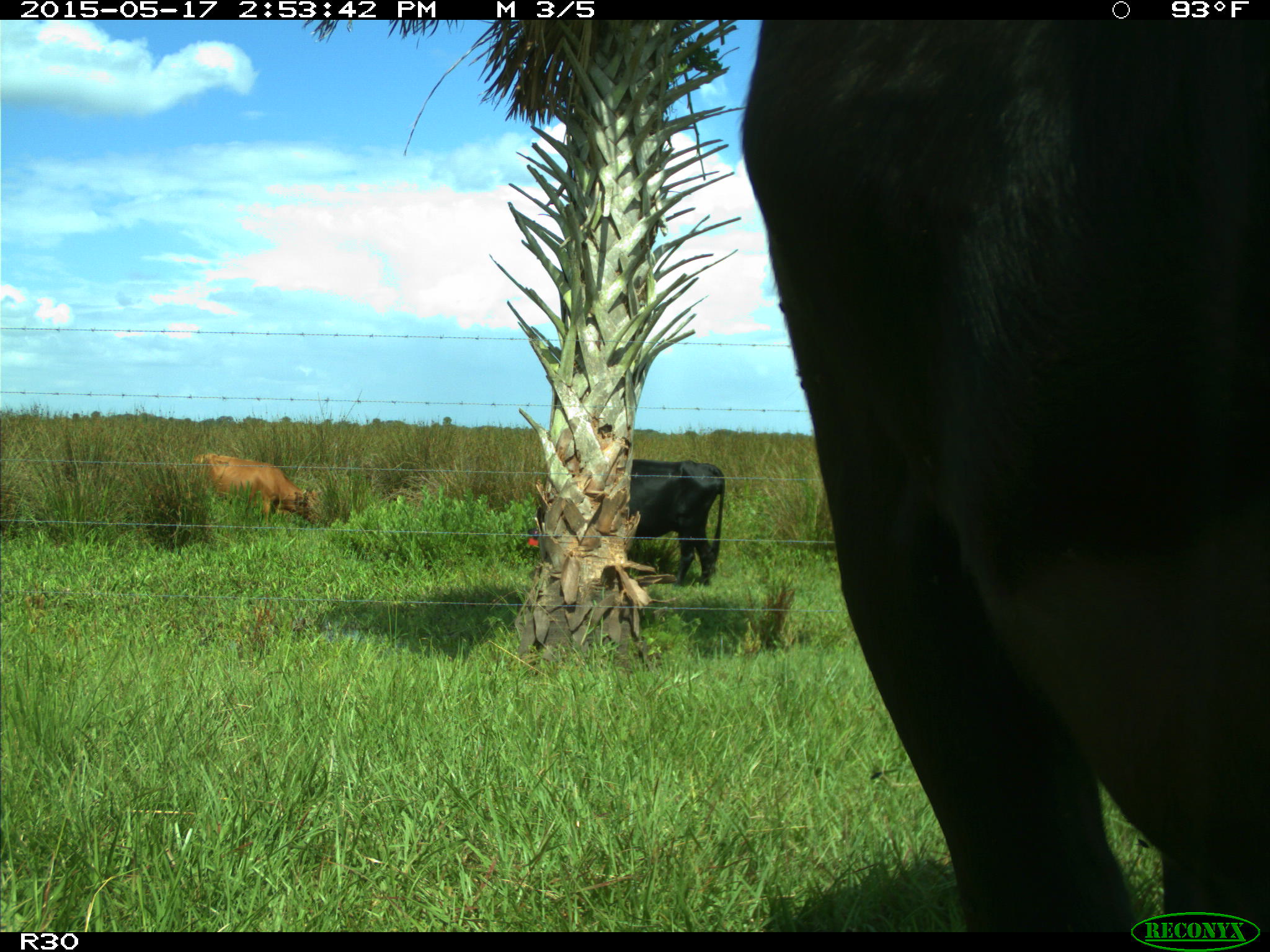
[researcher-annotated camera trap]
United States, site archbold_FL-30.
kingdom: Animalia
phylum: Chordata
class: Mammalia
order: Artiodactyla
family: Bovidae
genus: Bos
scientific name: Bos taurus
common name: domestic cow